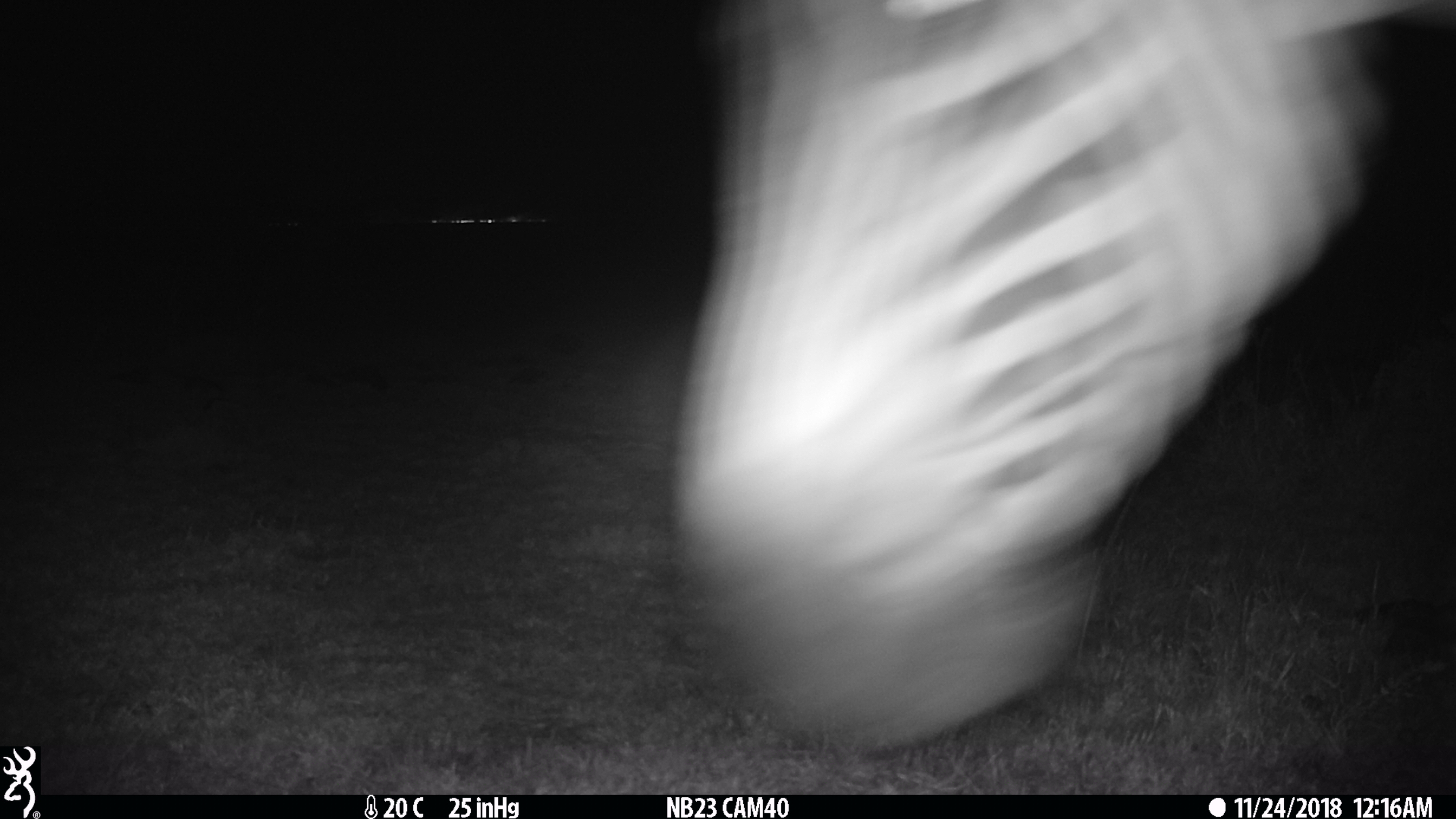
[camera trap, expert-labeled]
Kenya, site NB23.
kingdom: Animalia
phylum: Chordata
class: Mammalia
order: Perissodactyla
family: Equidae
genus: Equus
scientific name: Equus quagga burchellii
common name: burchell's zebra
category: zebra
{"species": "zebra (burchell's zebra) (Equus quagga burchellii)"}